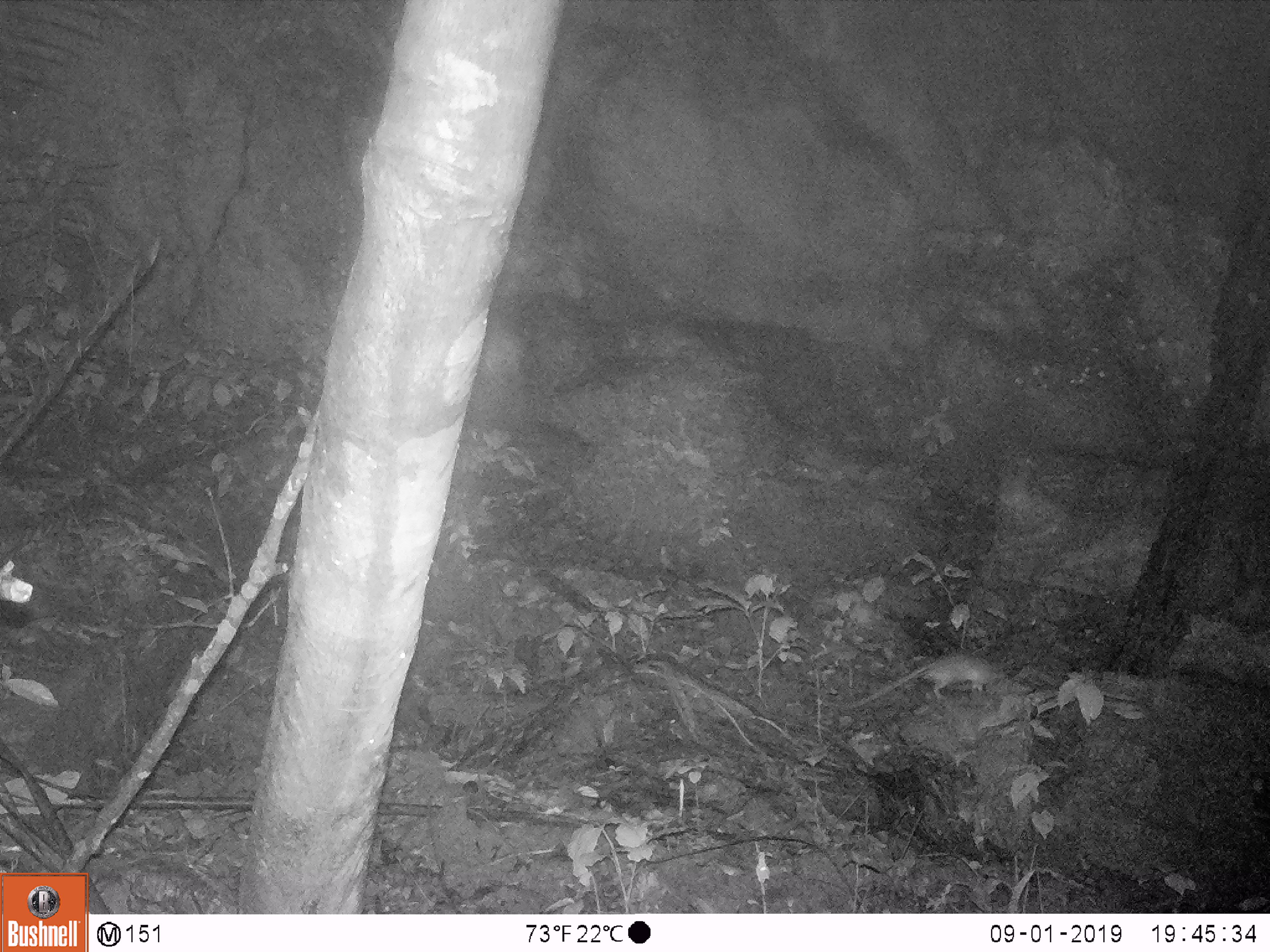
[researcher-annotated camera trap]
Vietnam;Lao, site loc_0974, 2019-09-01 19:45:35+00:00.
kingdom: Animalia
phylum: Chordata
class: Mammalia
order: Rodentia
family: Muridae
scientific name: Muridae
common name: old-world mice and rats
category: unidentified murid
Unidentified murid (old-world mice and rats) (Muridae). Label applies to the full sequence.